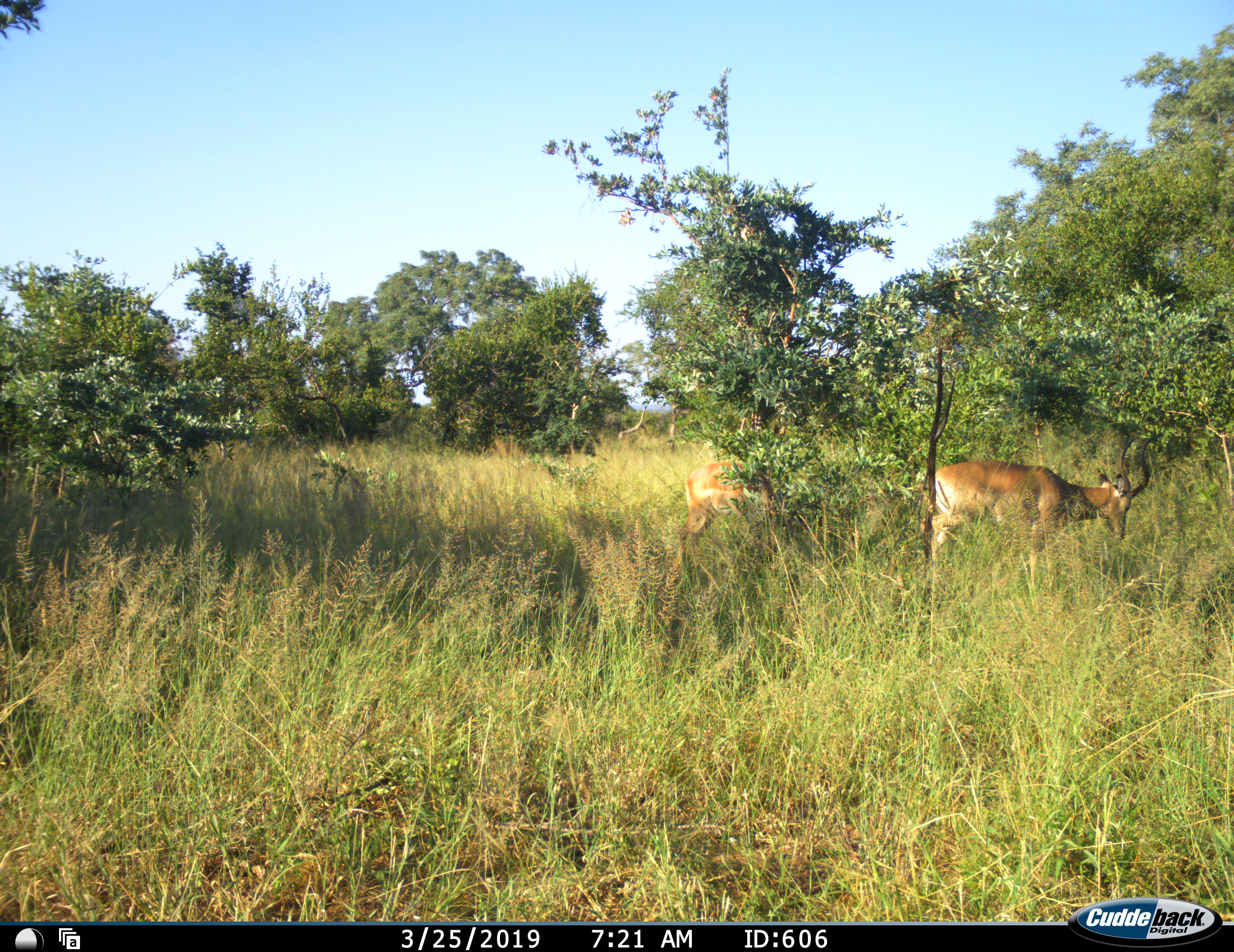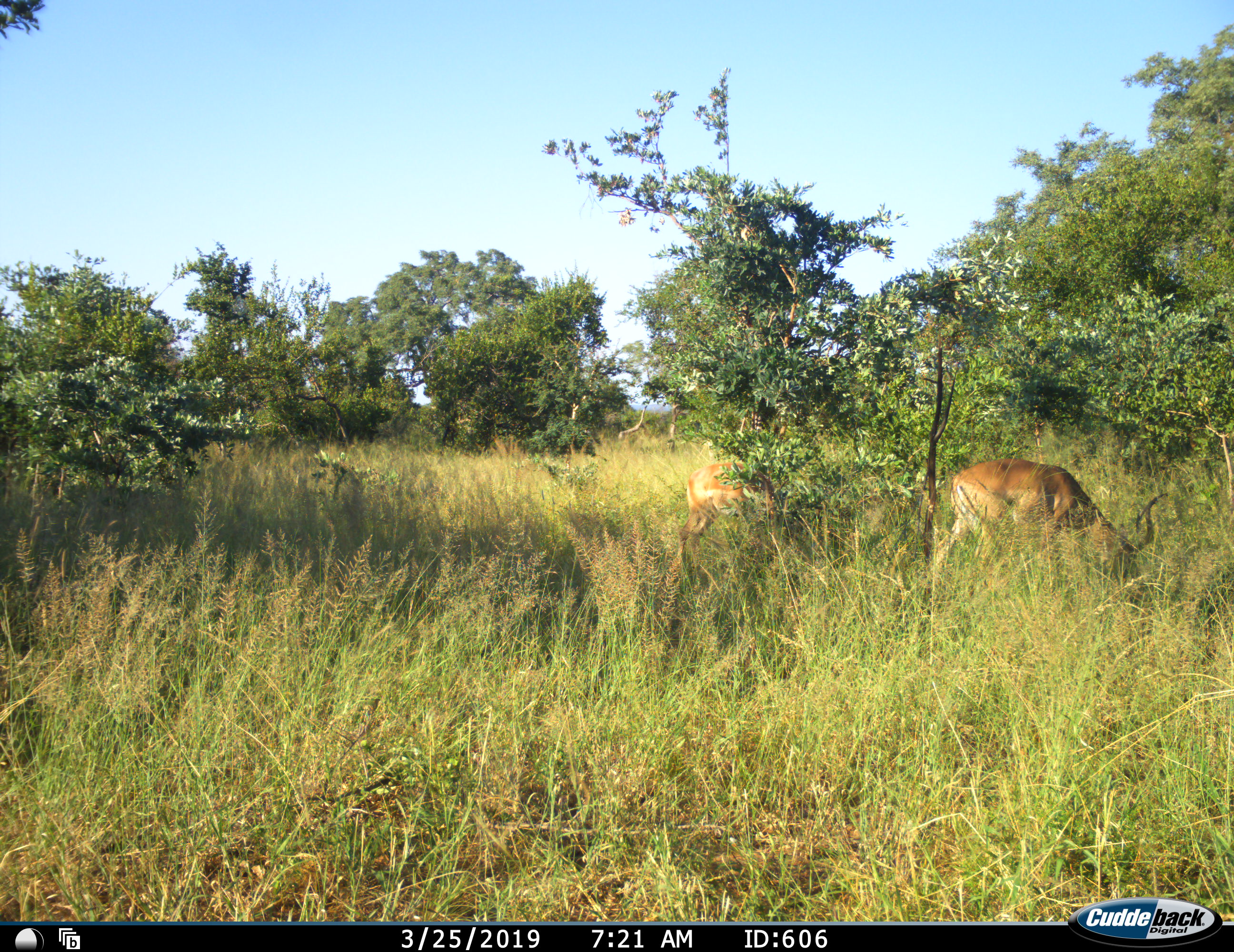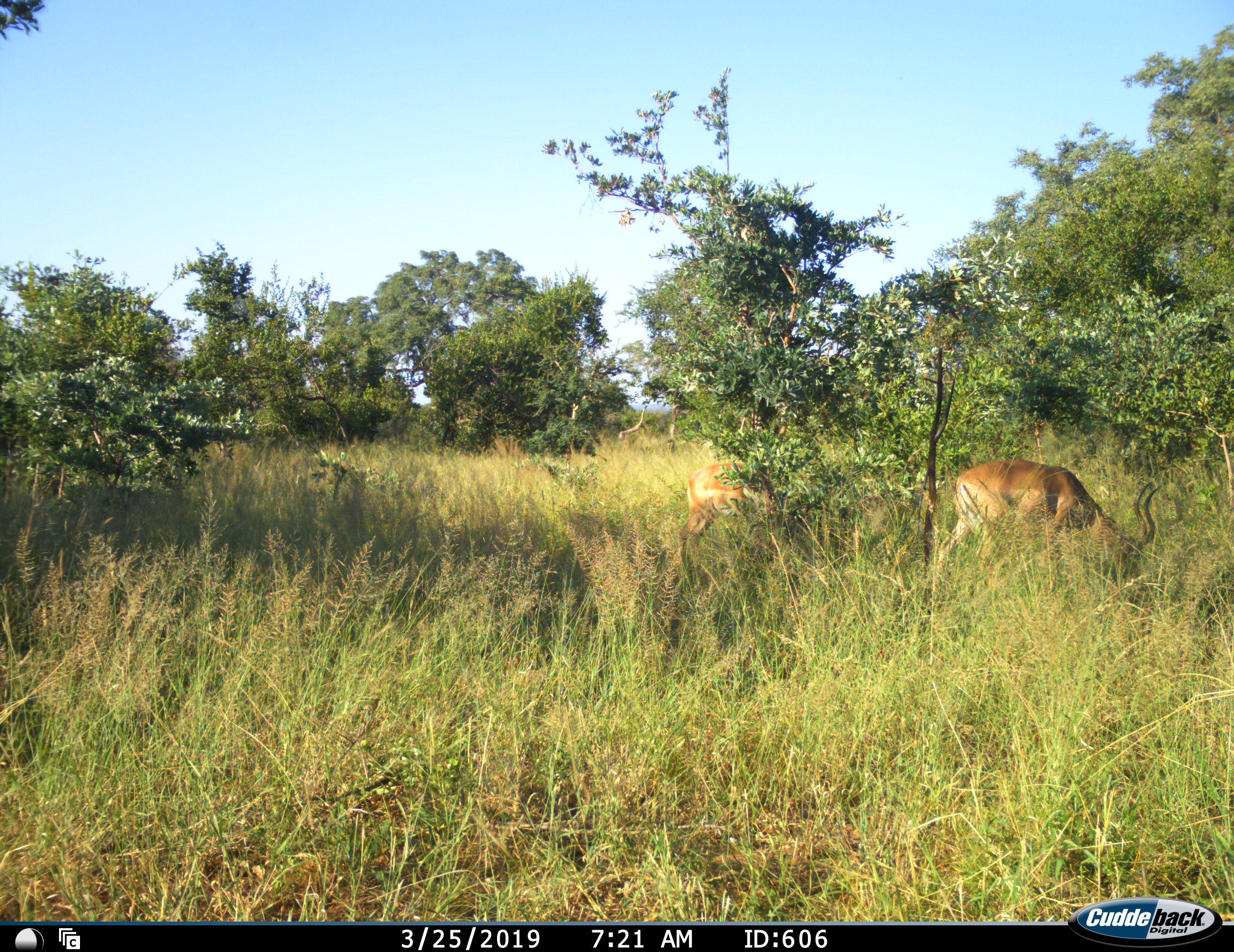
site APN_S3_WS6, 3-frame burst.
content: unidentified animal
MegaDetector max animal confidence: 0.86